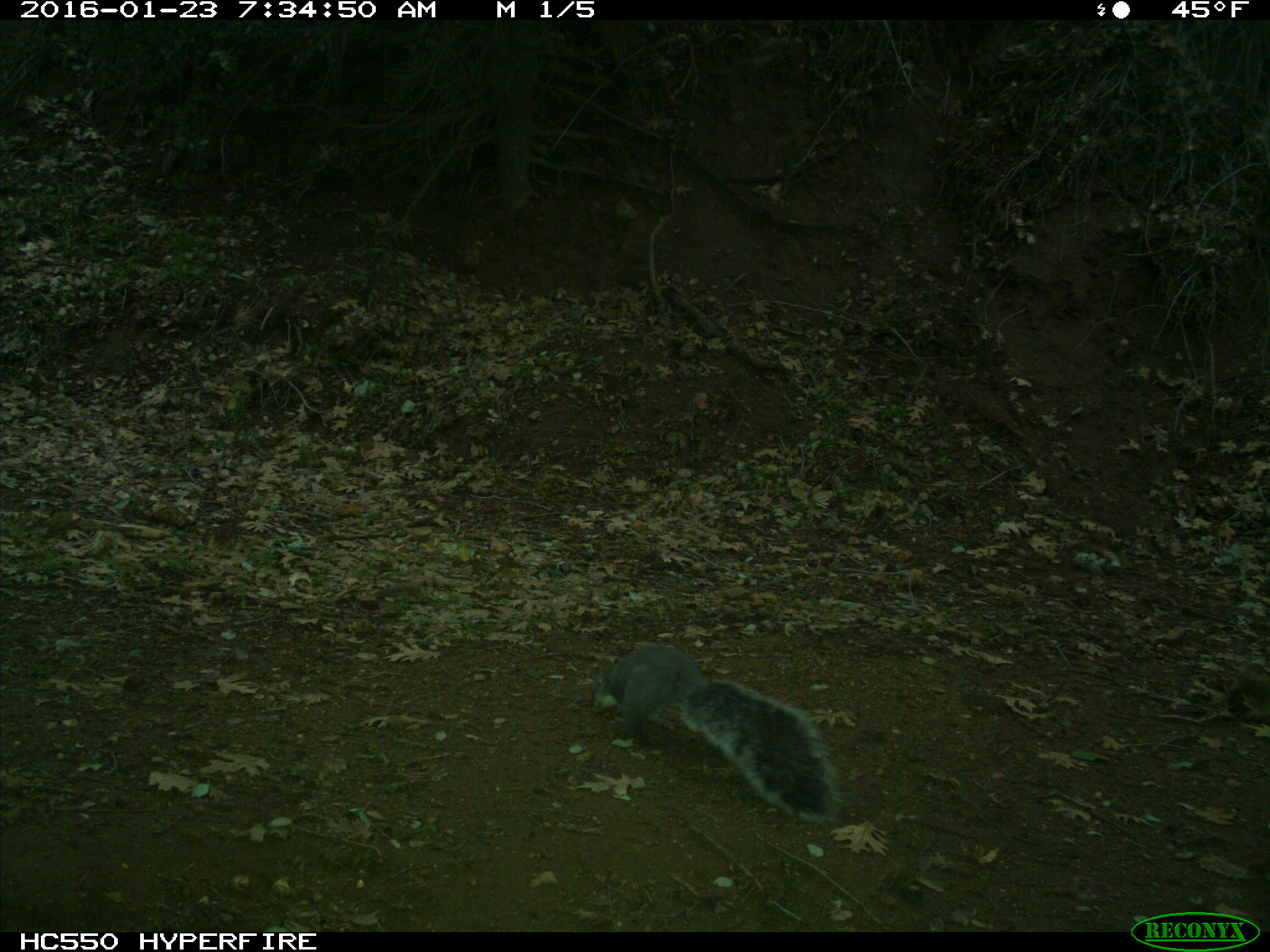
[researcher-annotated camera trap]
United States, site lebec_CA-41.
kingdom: Animalia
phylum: Chordata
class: Mammalia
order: Rodentia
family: Sciuridae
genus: Sciurus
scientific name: Sciurus carolinensis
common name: eastern gray squirrel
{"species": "Sciurus carolinensis (eastern gray squirrel)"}